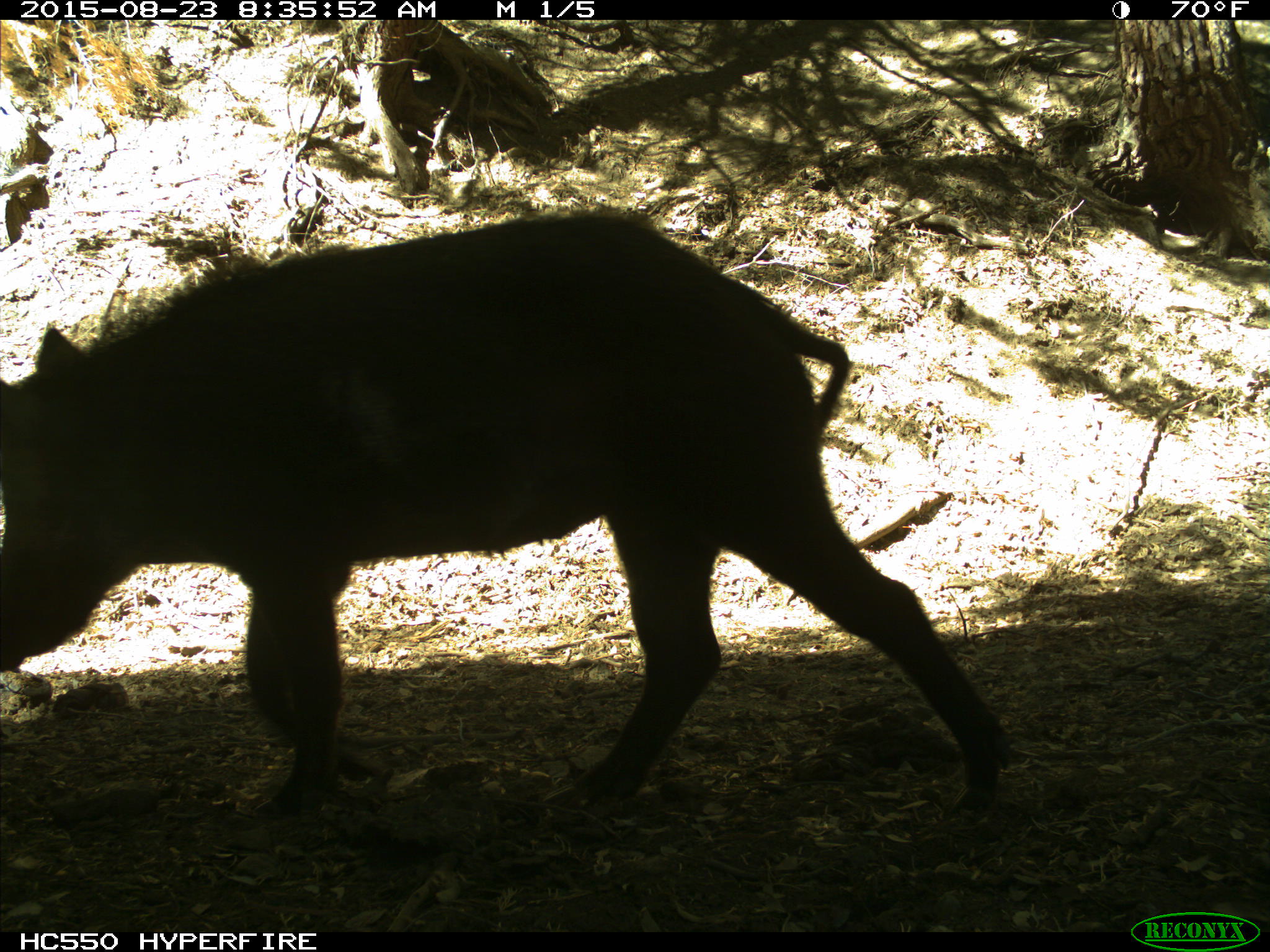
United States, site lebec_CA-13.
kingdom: Animalia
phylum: Chordata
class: Mammalia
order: Artiodactyla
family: Suidae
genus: Sus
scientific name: Sus scrofa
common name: wild boar